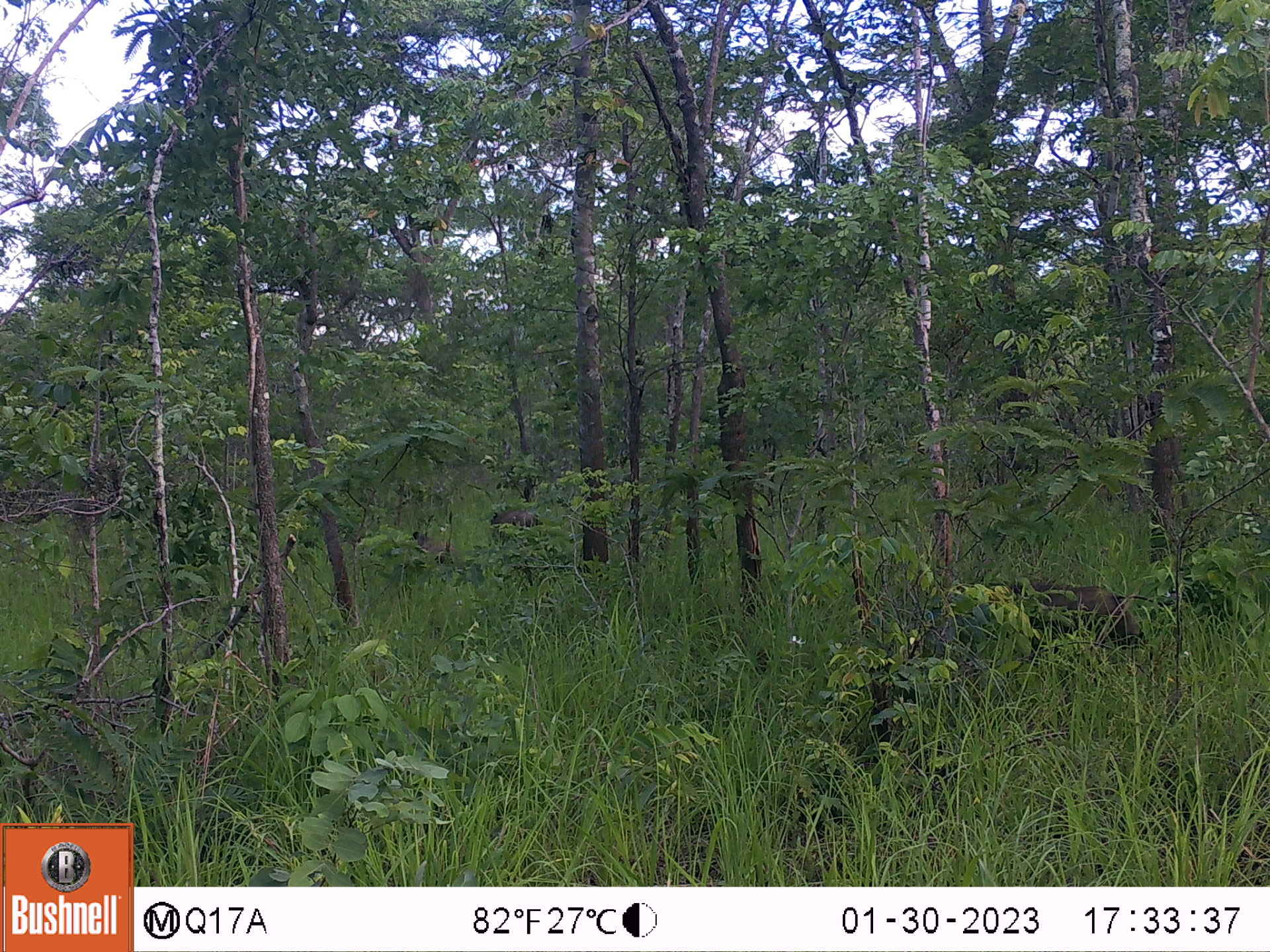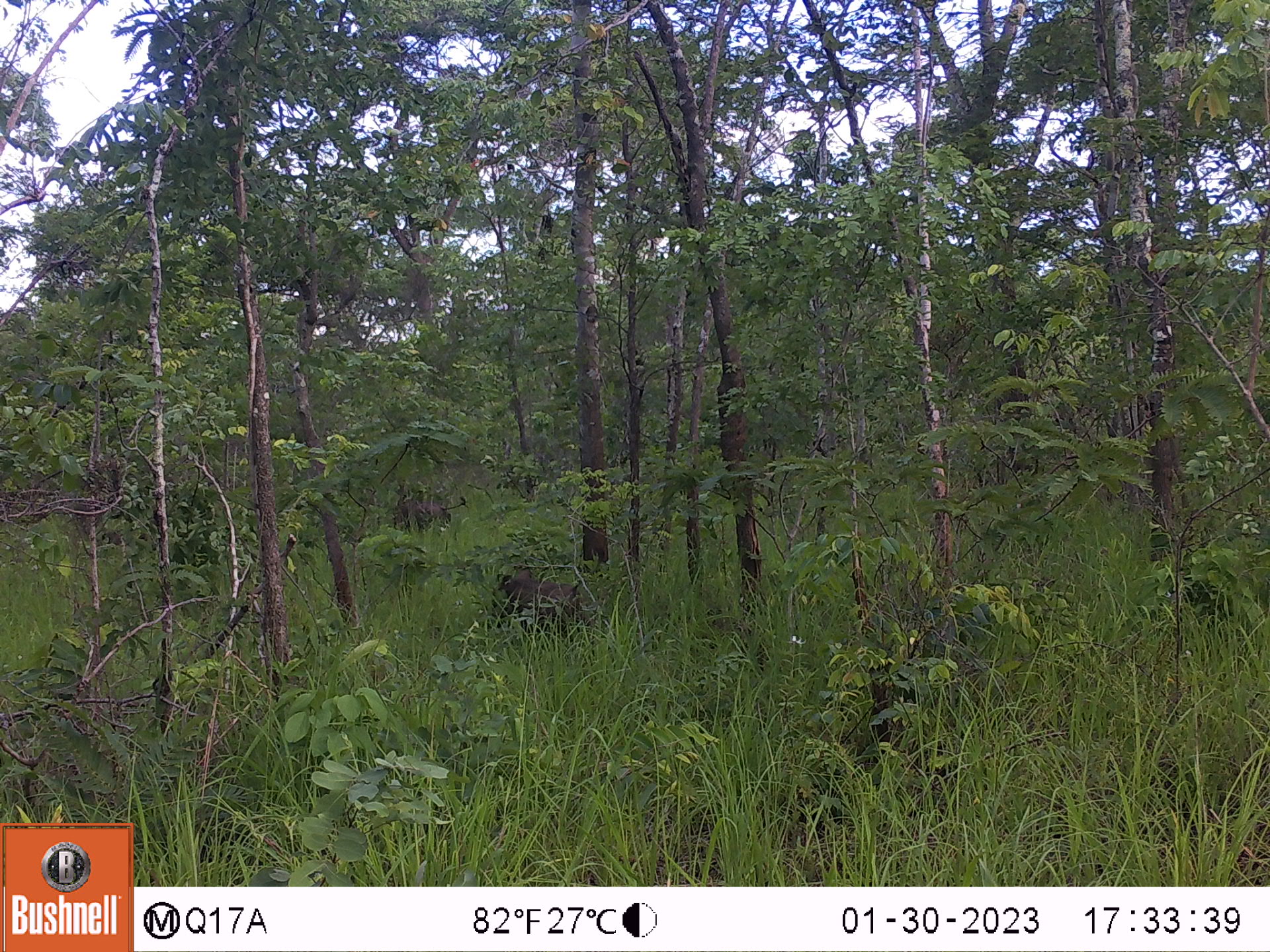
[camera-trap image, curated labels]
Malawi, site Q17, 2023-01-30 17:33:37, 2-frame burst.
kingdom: Animalia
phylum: Chordata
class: Mammalia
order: Artiodactyla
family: Suidae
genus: Phacochoerus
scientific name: Phacochoerus africanus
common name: common warthog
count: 3